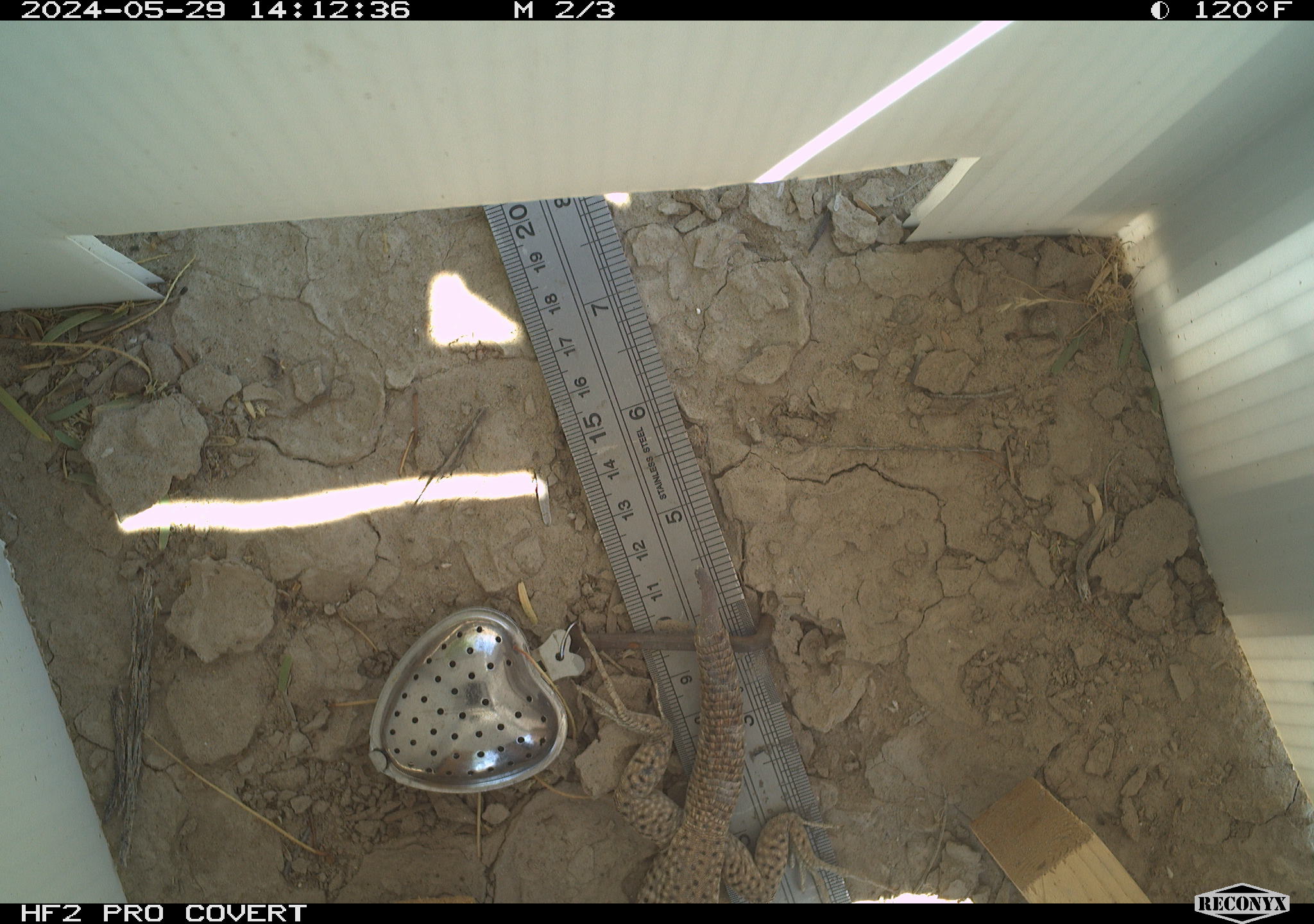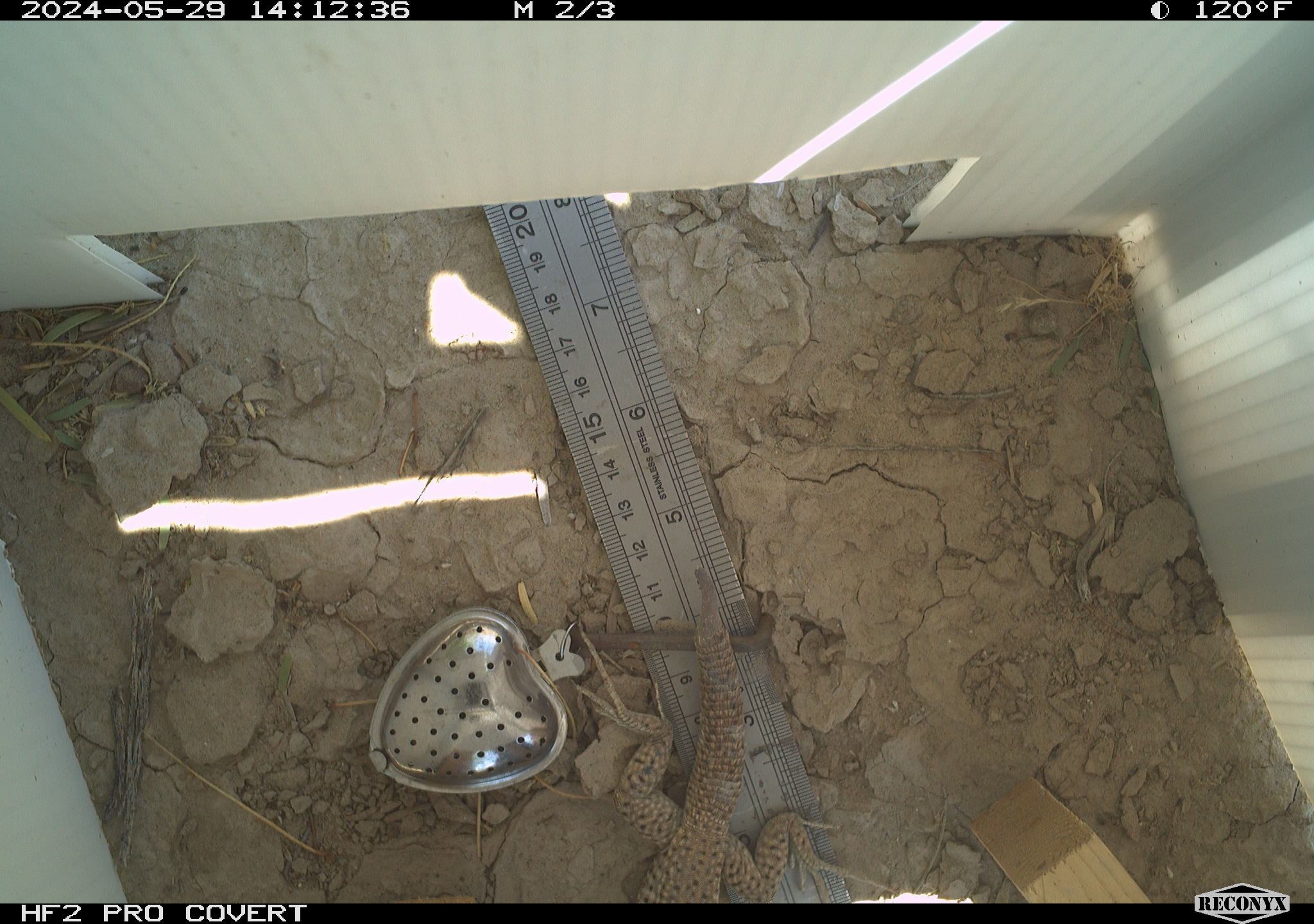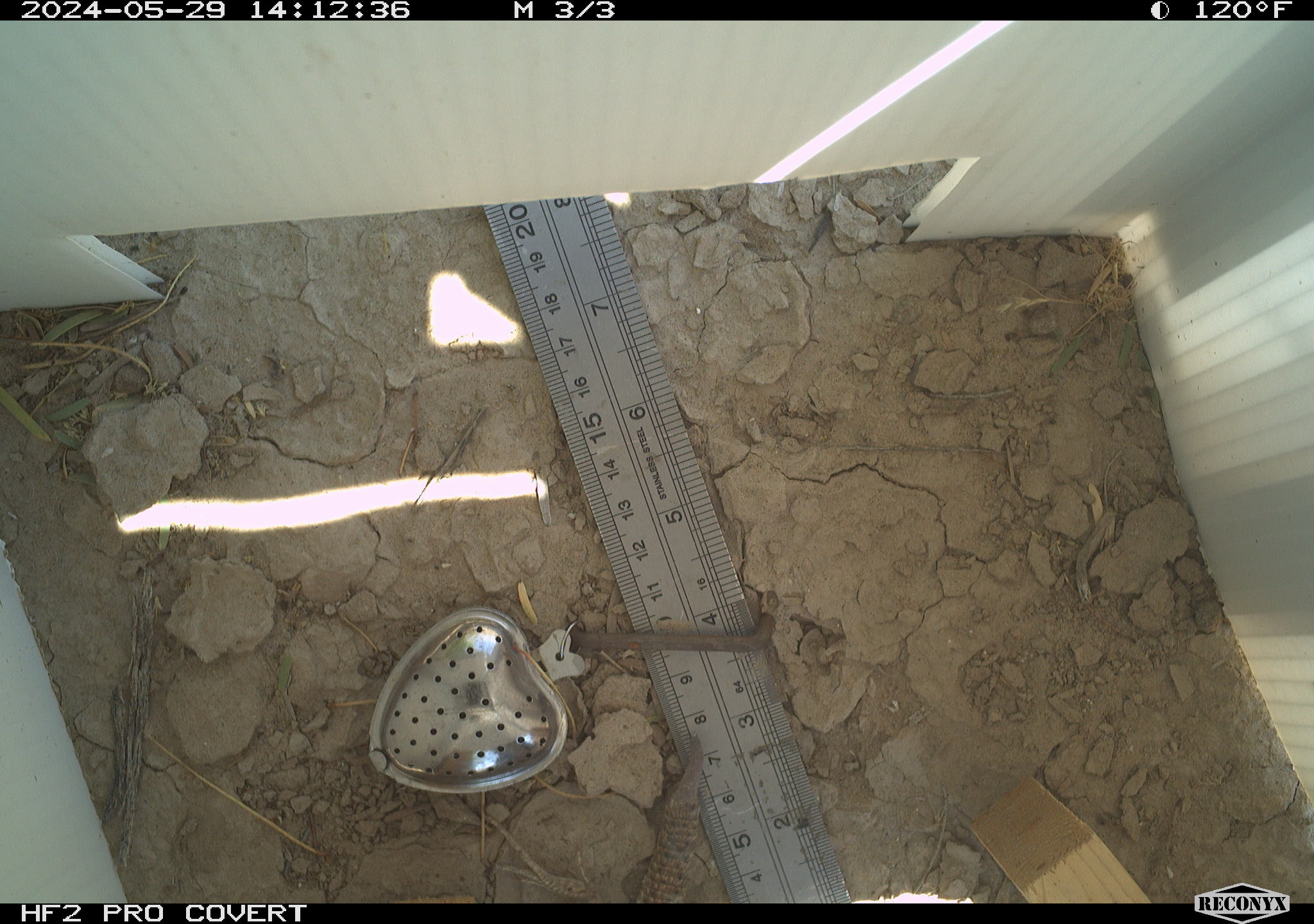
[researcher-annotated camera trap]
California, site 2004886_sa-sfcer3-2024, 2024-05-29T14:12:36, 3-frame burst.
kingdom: Animalia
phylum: Chordata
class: Reptilia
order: Squamata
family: Teiidae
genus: Aspidoscelis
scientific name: Aspidoscelis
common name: whiptail lizards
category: aspidoscelis species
Aspidoscelis species (whiptail lizards) (Aspidoscelis).